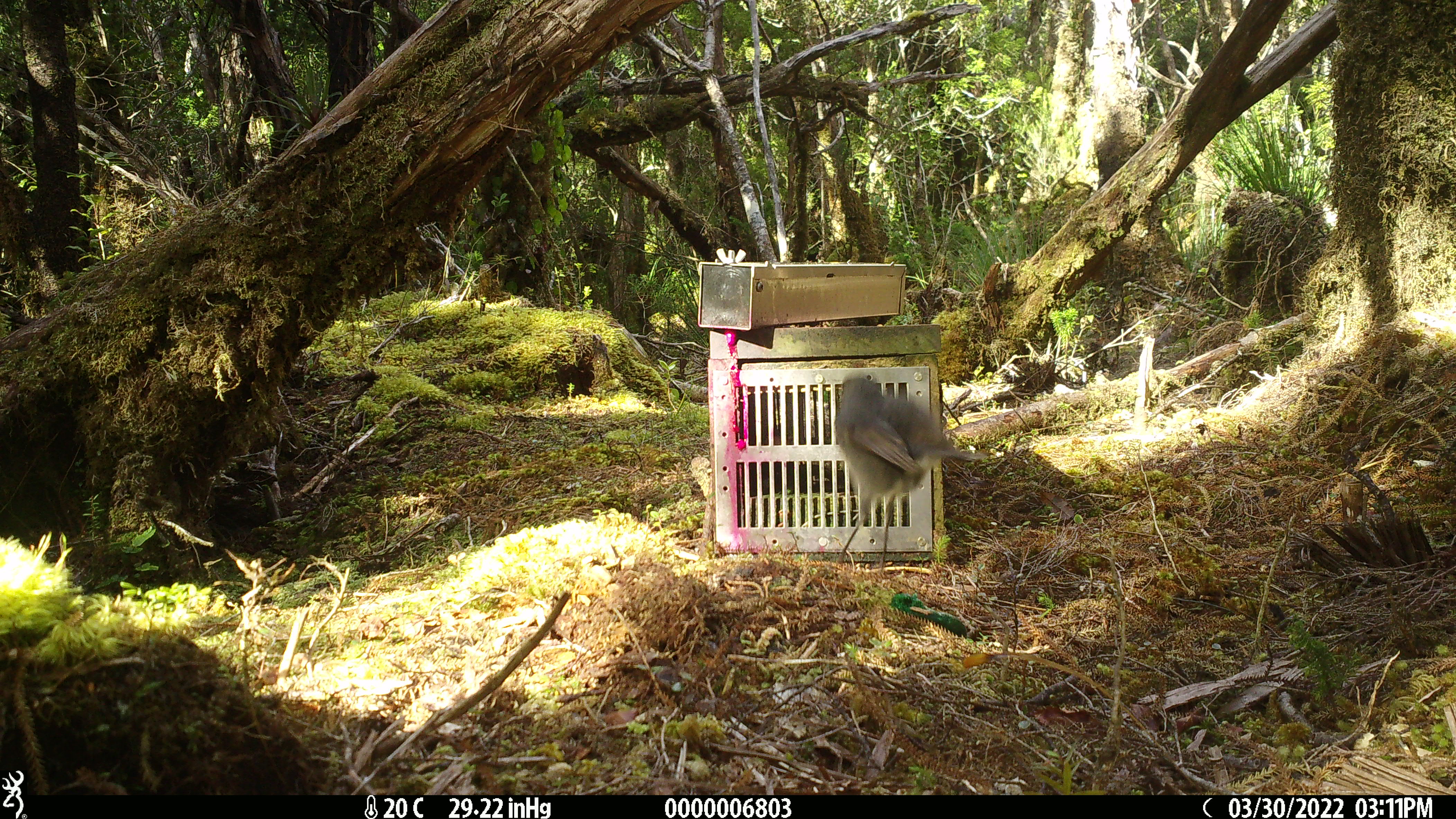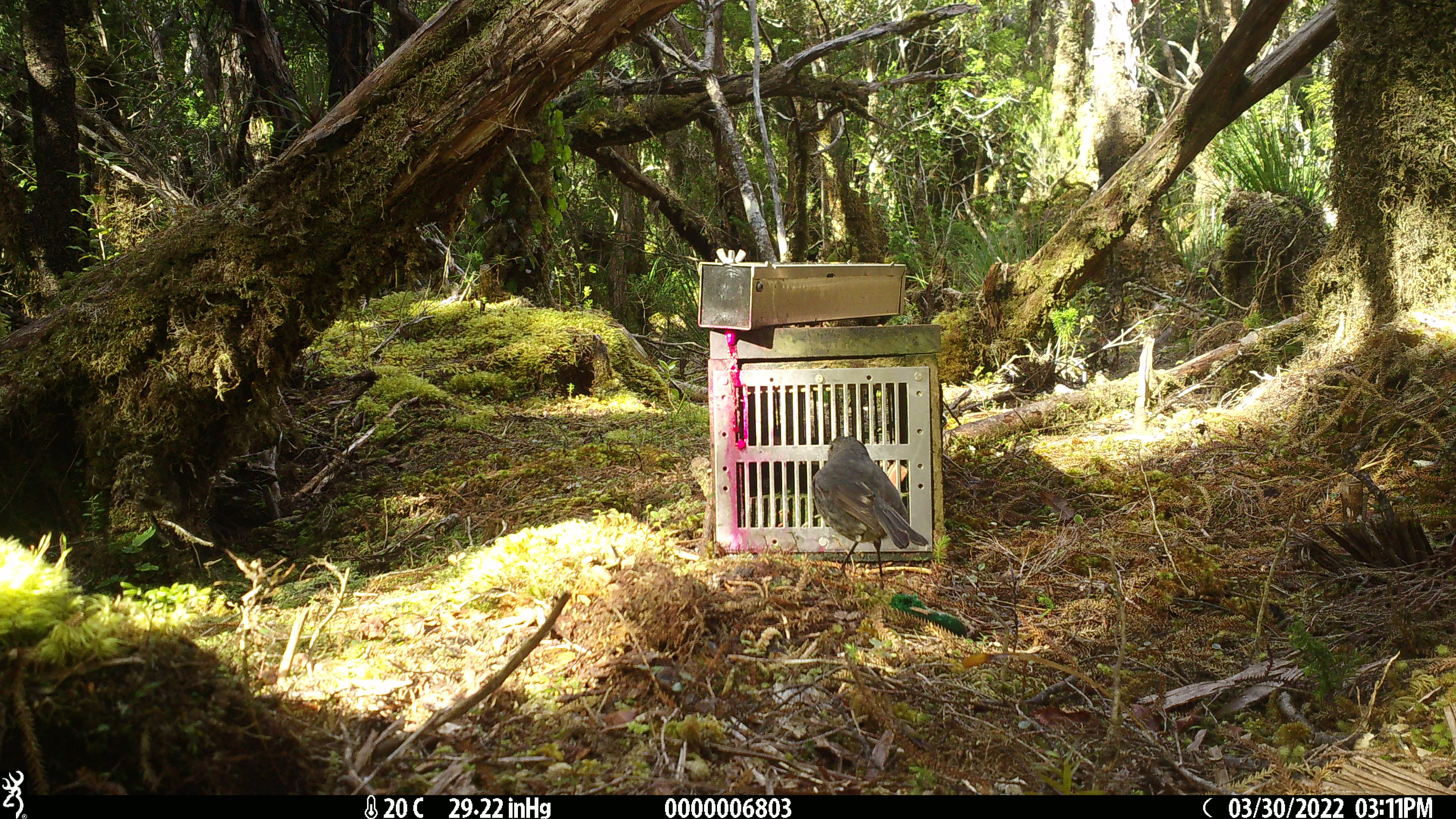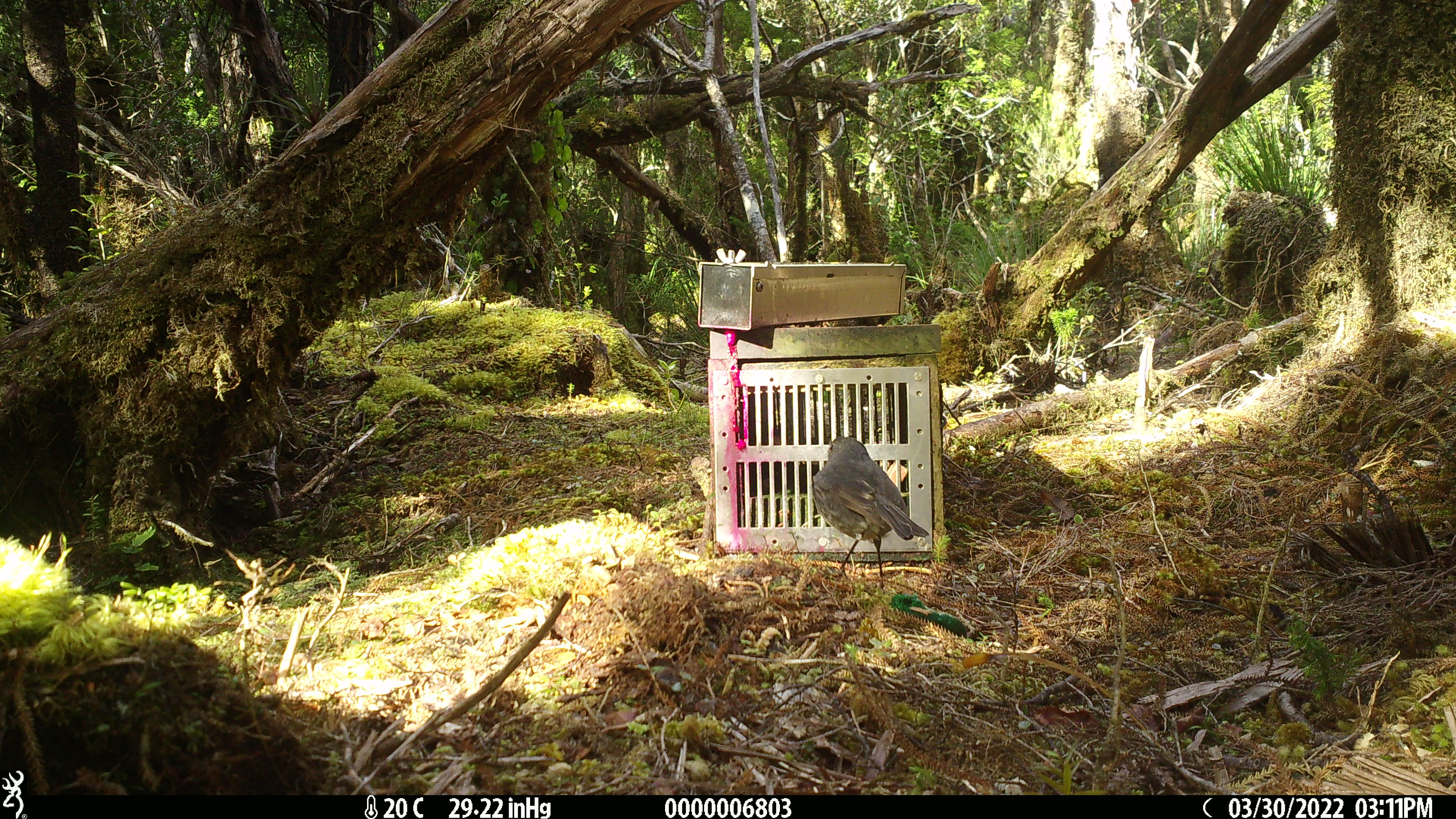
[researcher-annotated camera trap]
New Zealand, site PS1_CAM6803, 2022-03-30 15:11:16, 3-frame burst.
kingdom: Animalia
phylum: Chordata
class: Aves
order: Passeriformes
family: Petroicidae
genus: Petroica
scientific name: Petroica australis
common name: new zealand robin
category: robin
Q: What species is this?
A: Robin (new zealand robin) (Petroica australis).